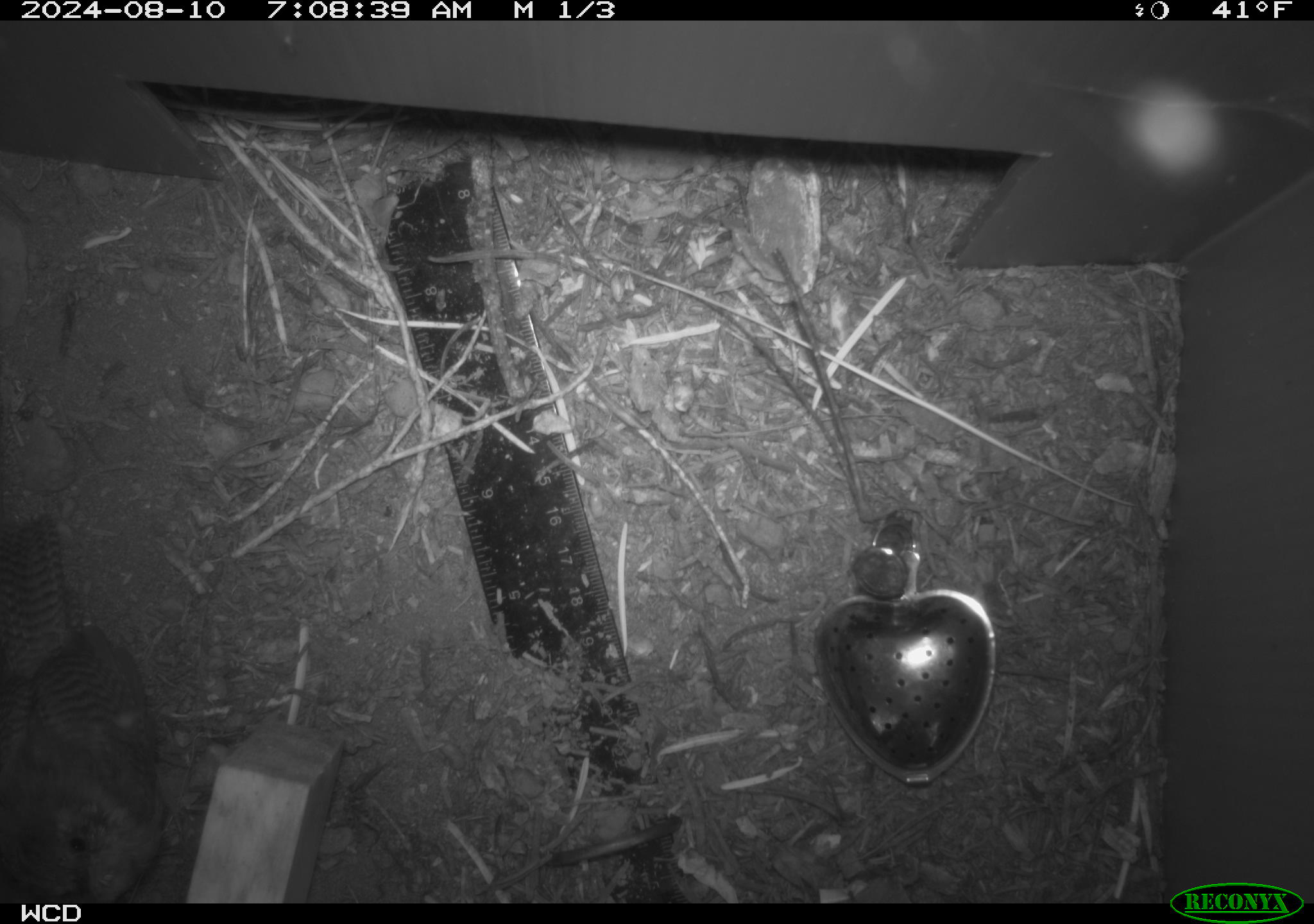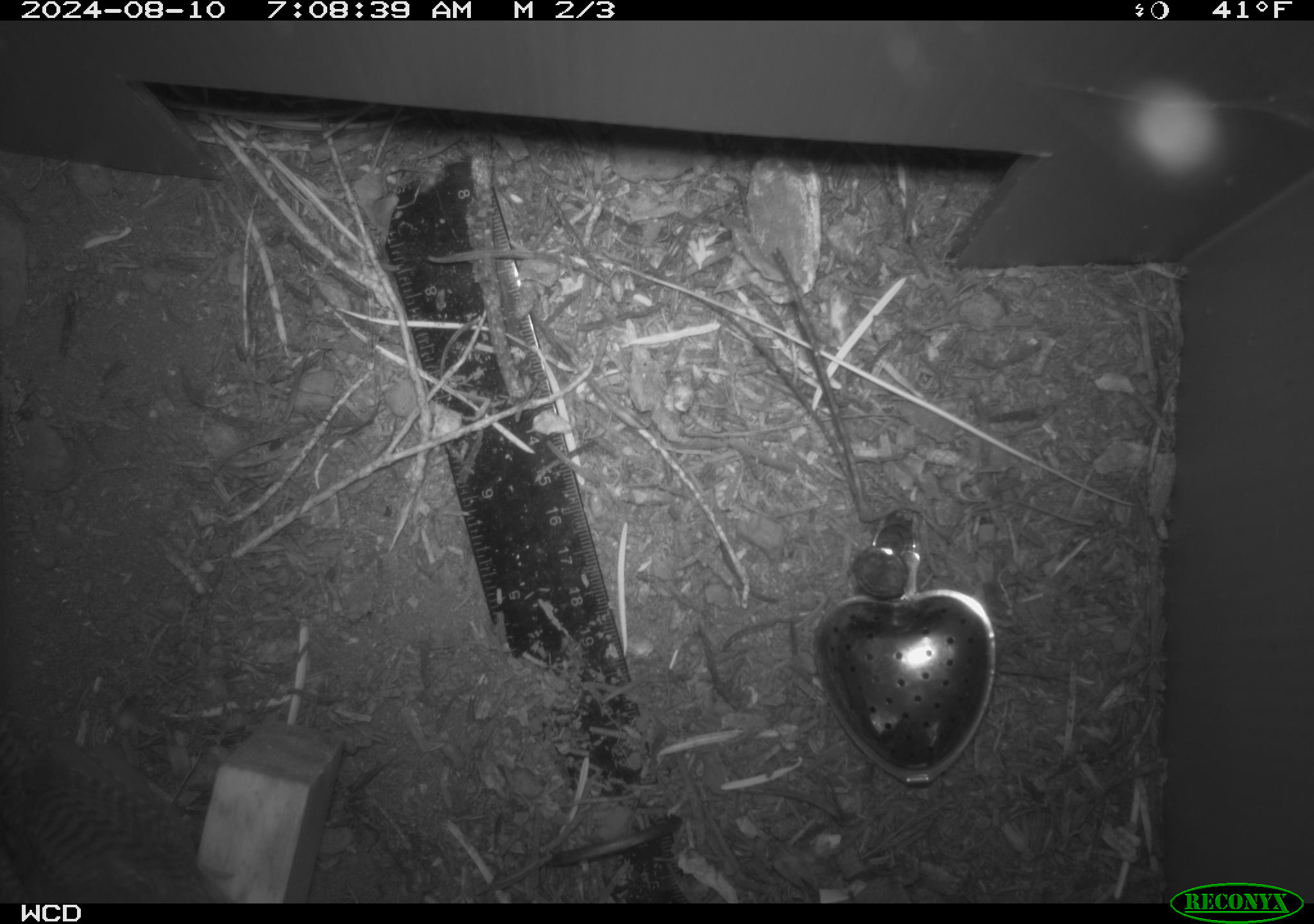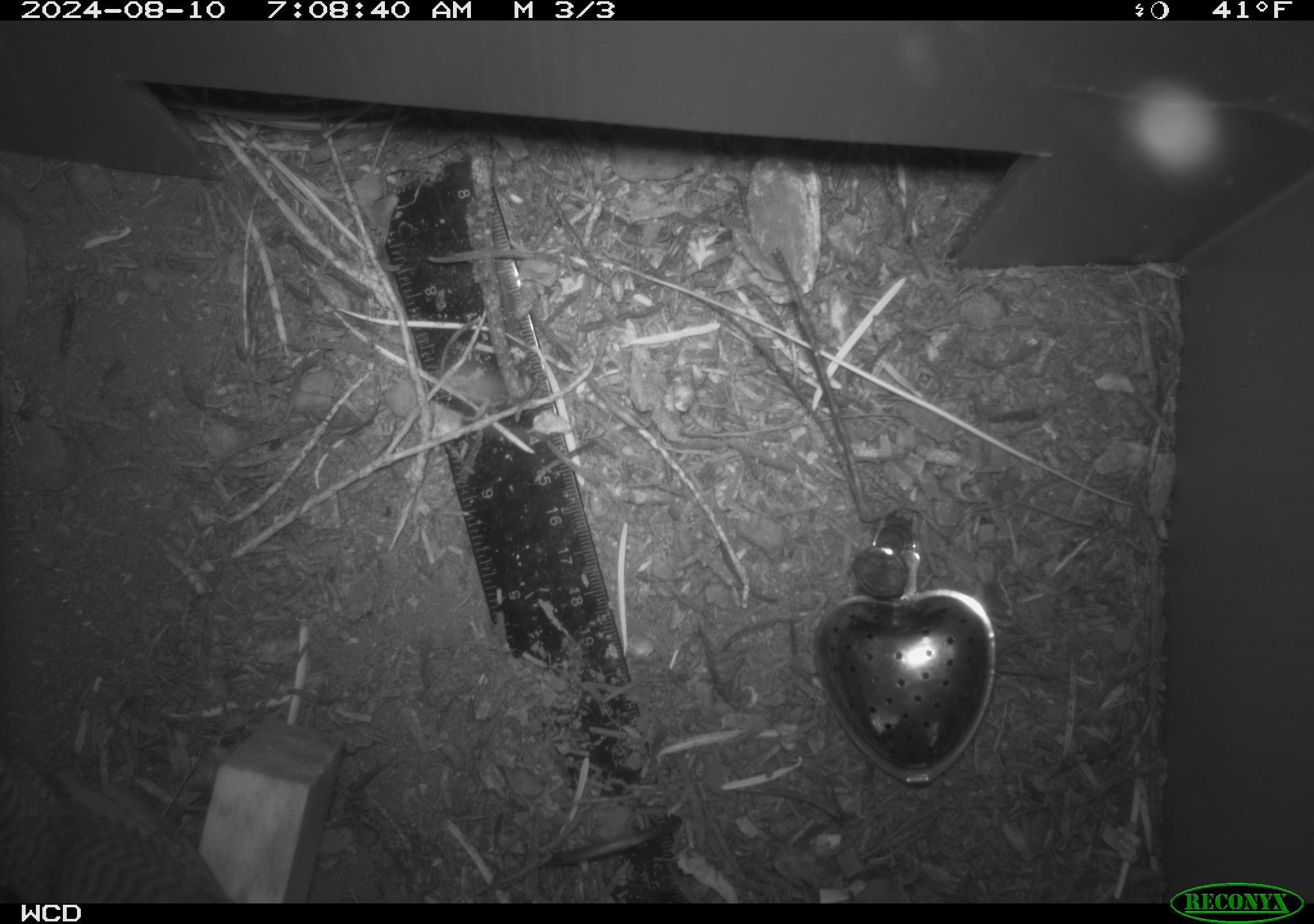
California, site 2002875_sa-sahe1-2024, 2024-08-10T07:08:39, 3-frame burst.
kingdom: Animalia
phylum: Chordata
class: Aves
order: Passeriformes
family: Troglodytidae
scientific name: Troglodytidae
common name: wren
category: troglodytidae family